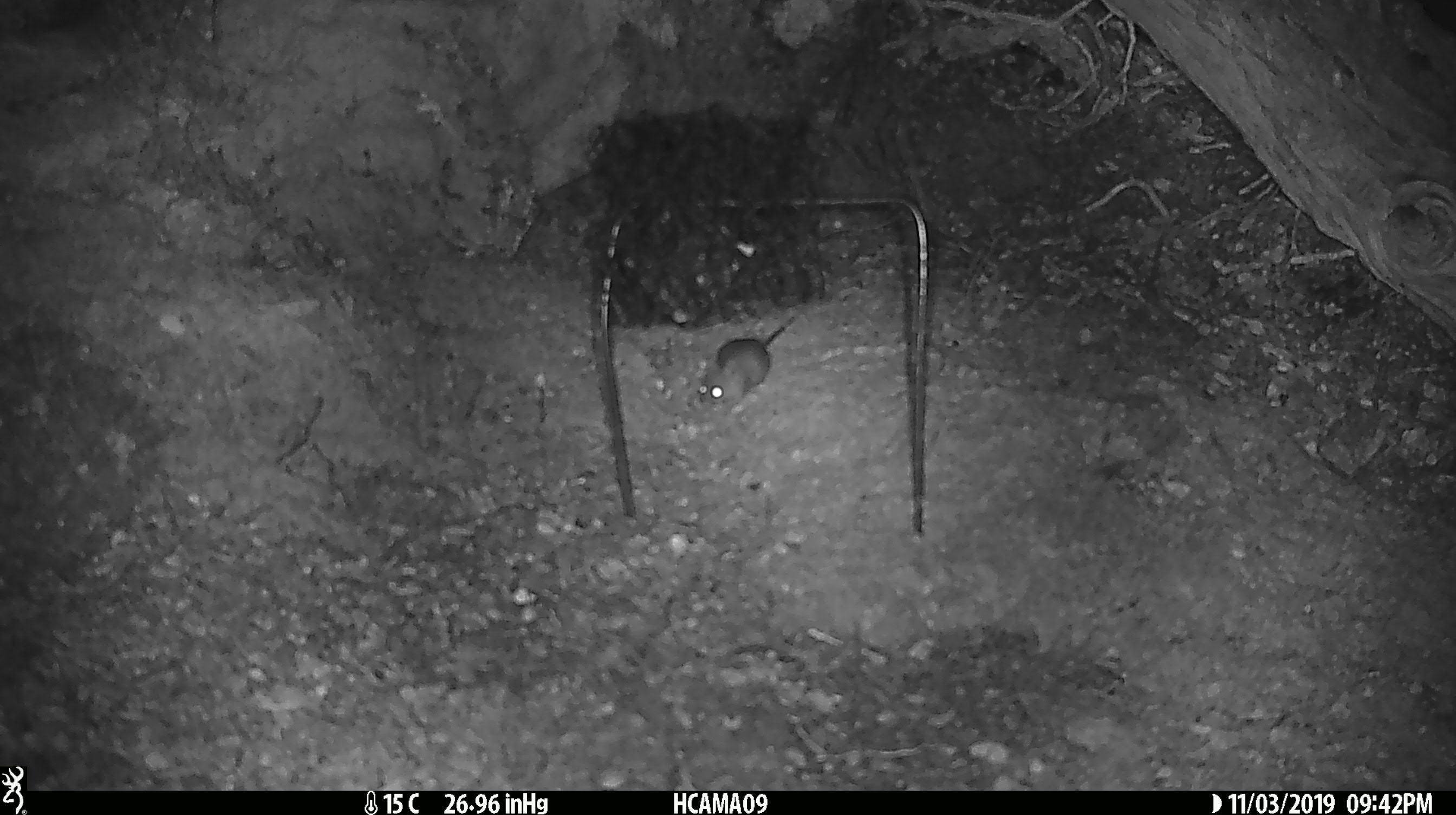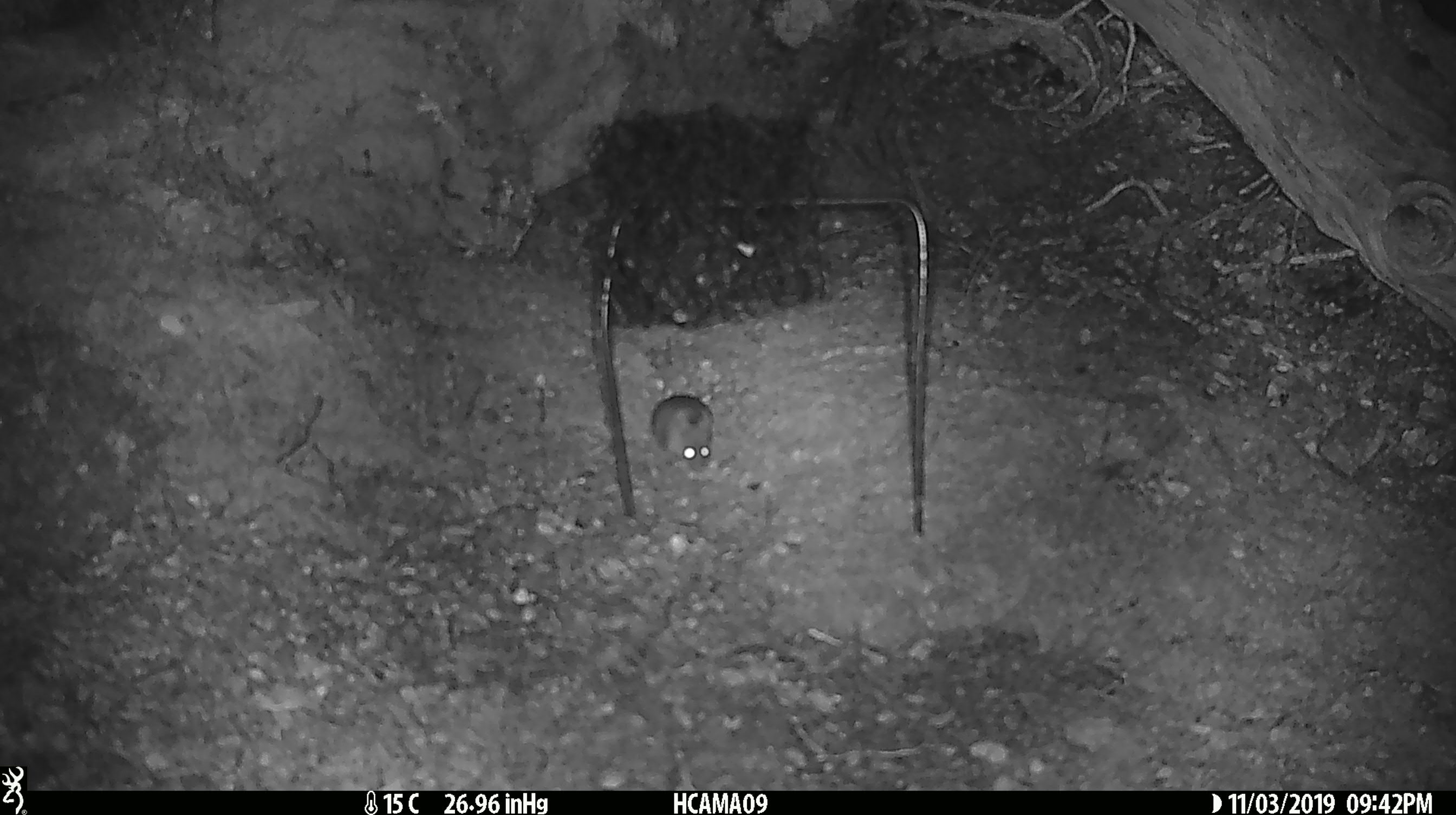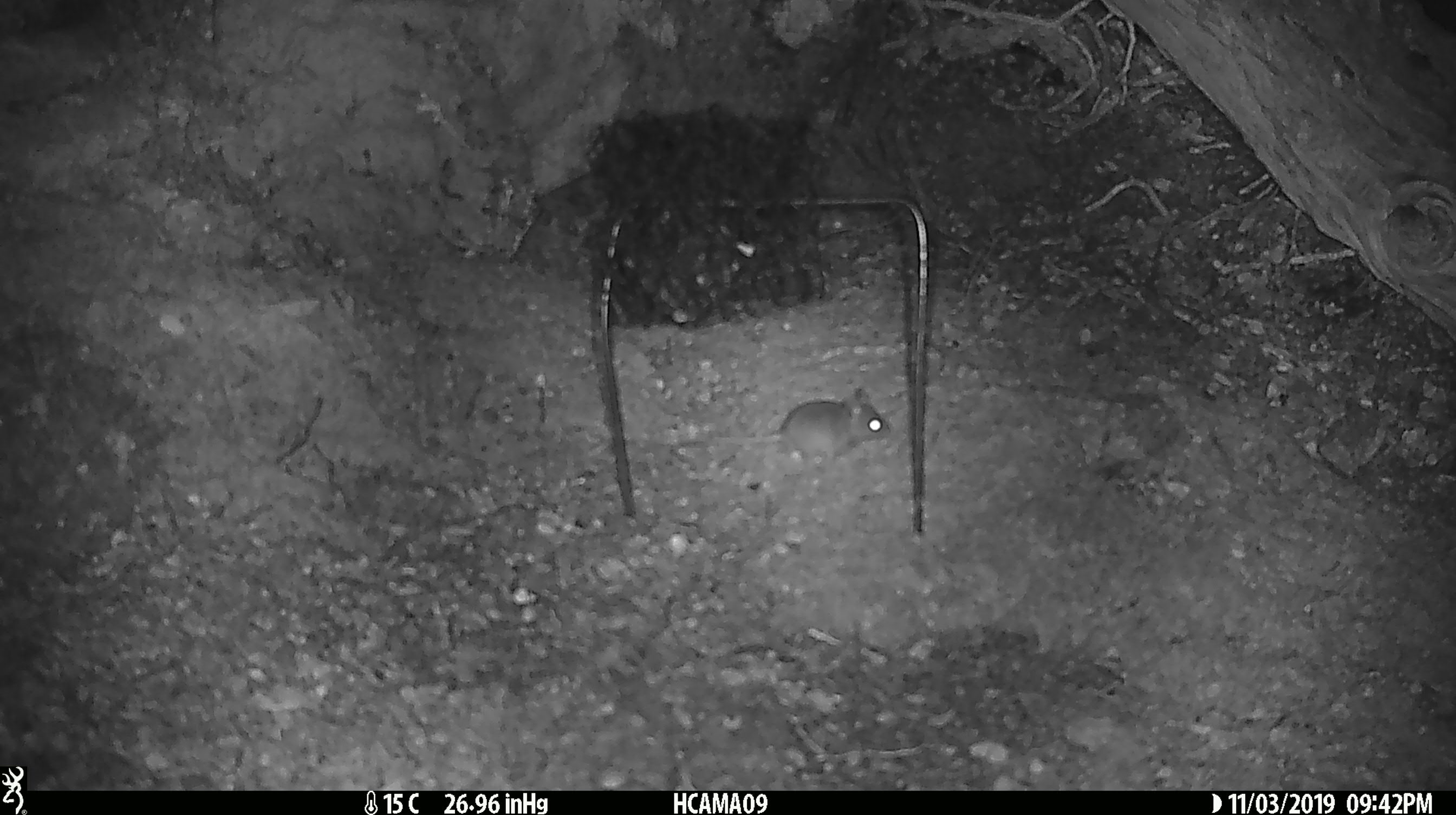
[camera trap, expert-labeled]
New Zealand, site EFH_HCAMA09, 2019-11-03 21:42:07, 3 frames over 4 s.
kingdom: Animalia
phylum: Chordata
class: Mammalia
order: Rodentia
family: Muridae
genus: Mus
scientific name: Mus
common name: mouse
Mouse (Mus).